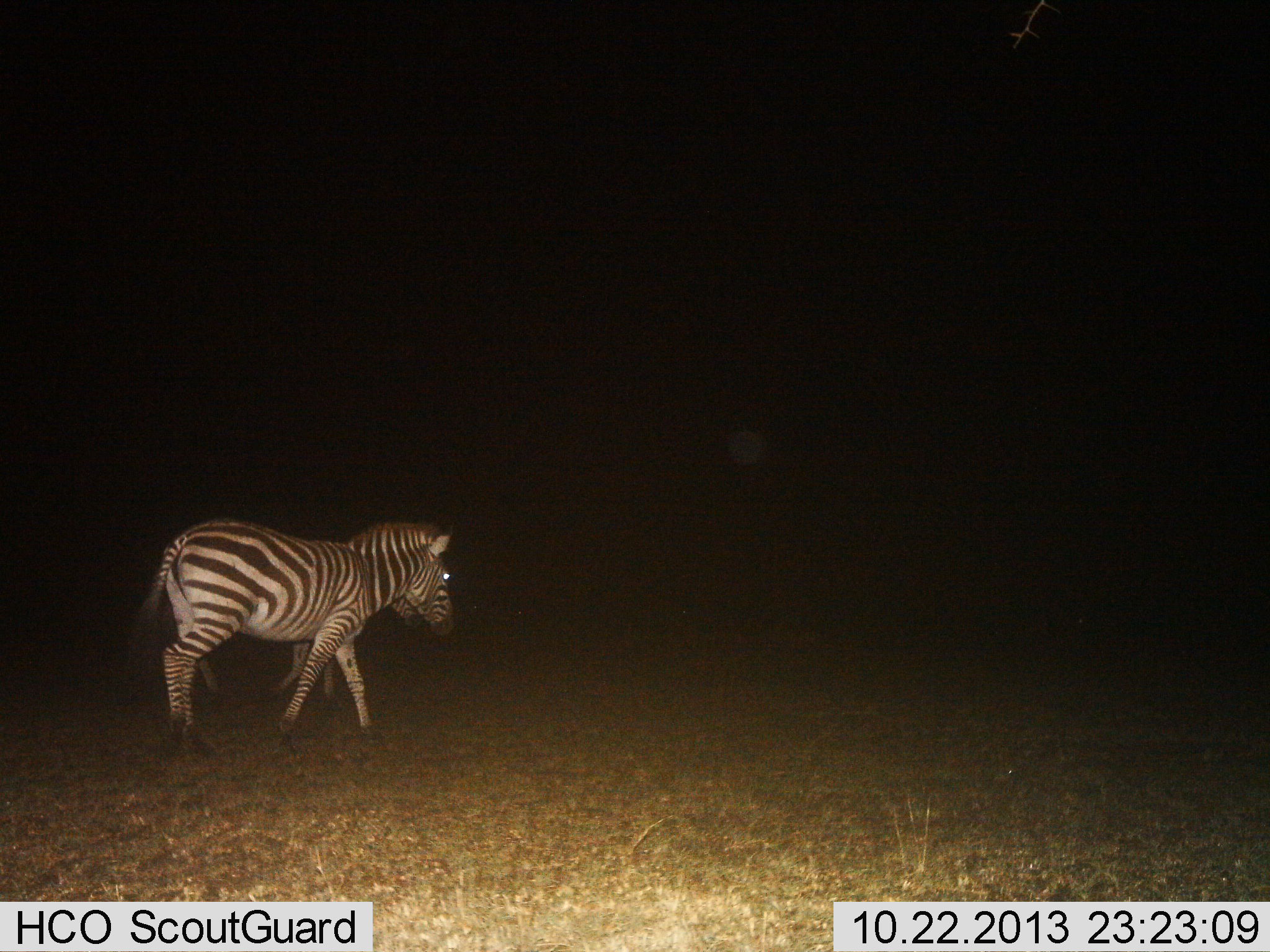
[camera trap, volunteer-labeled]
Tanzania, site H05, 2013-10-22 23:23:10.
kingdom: Animalia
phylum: Chordata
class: Mammalia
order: Perissodactyla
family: Equidae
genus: Equus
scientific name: Equus quagga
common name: plains zebra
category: zebra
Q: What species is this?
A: Zebra (plains zebra) (Equus quagga).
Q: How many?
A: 2.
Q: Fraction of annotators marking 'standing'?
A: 20%.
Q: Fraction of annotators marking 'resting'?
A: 0%.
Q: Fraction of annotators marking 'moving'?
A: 90%.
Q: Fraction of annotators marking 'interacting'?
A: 0%.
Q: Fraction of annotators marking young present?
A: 10%.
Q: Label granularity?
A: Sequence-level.